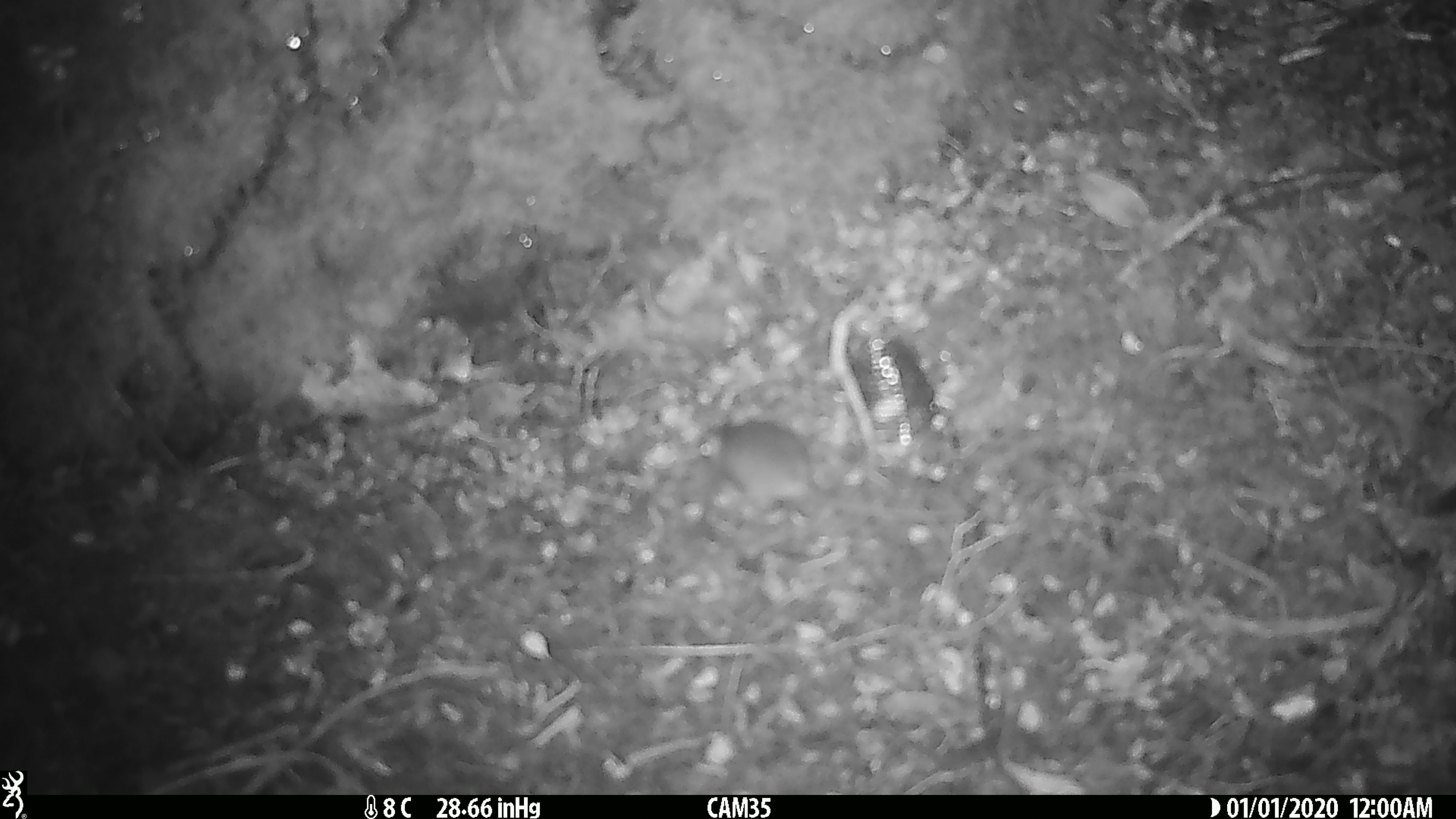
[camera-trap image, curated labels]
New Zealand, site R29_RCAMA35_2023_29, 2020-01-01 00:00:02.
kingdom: Animalia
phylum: Chordata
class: Mammalia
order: Rodentia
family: Muridae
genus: Mus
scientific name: Mus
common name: mouse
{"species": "mouse (Mus)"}